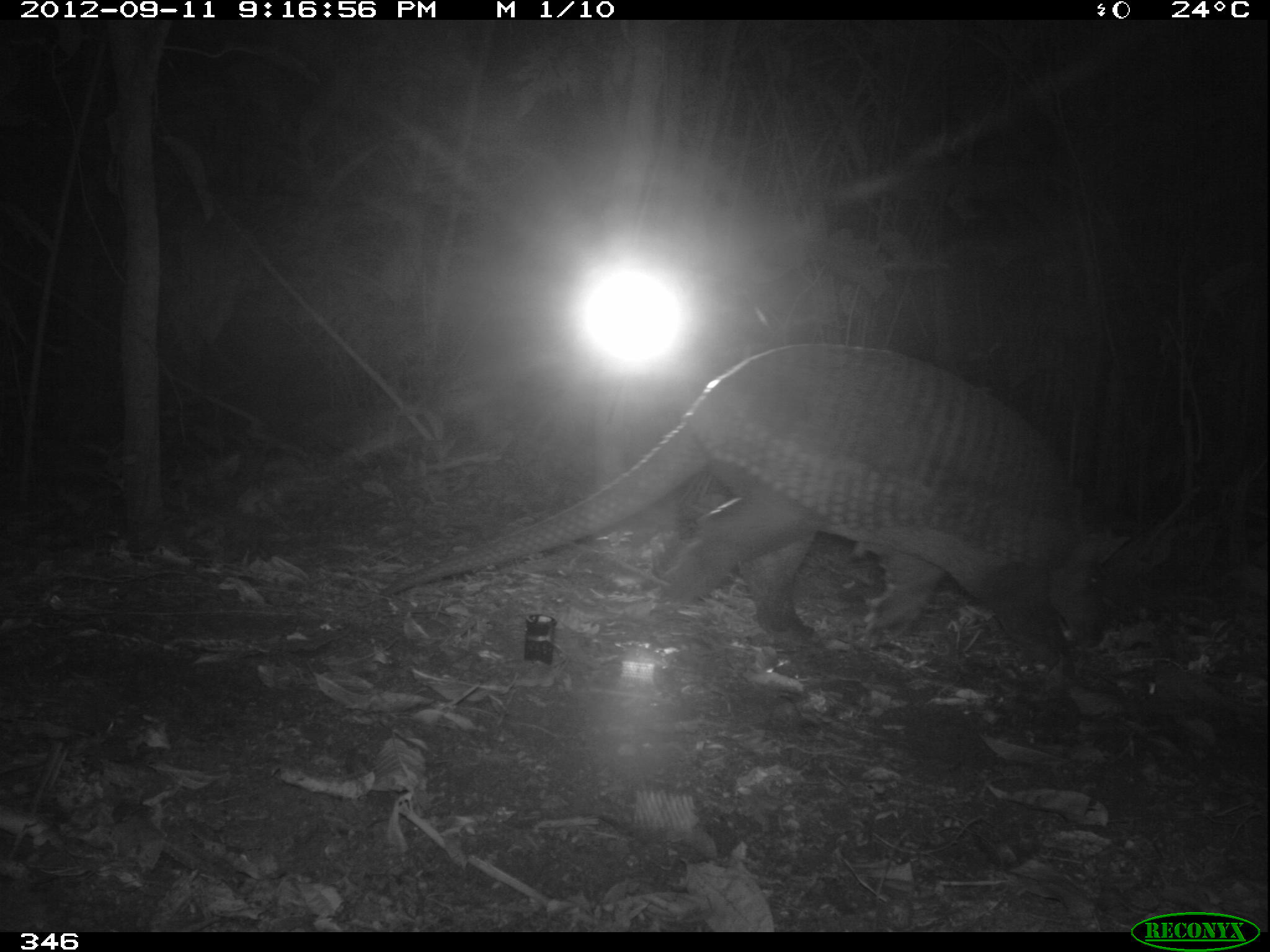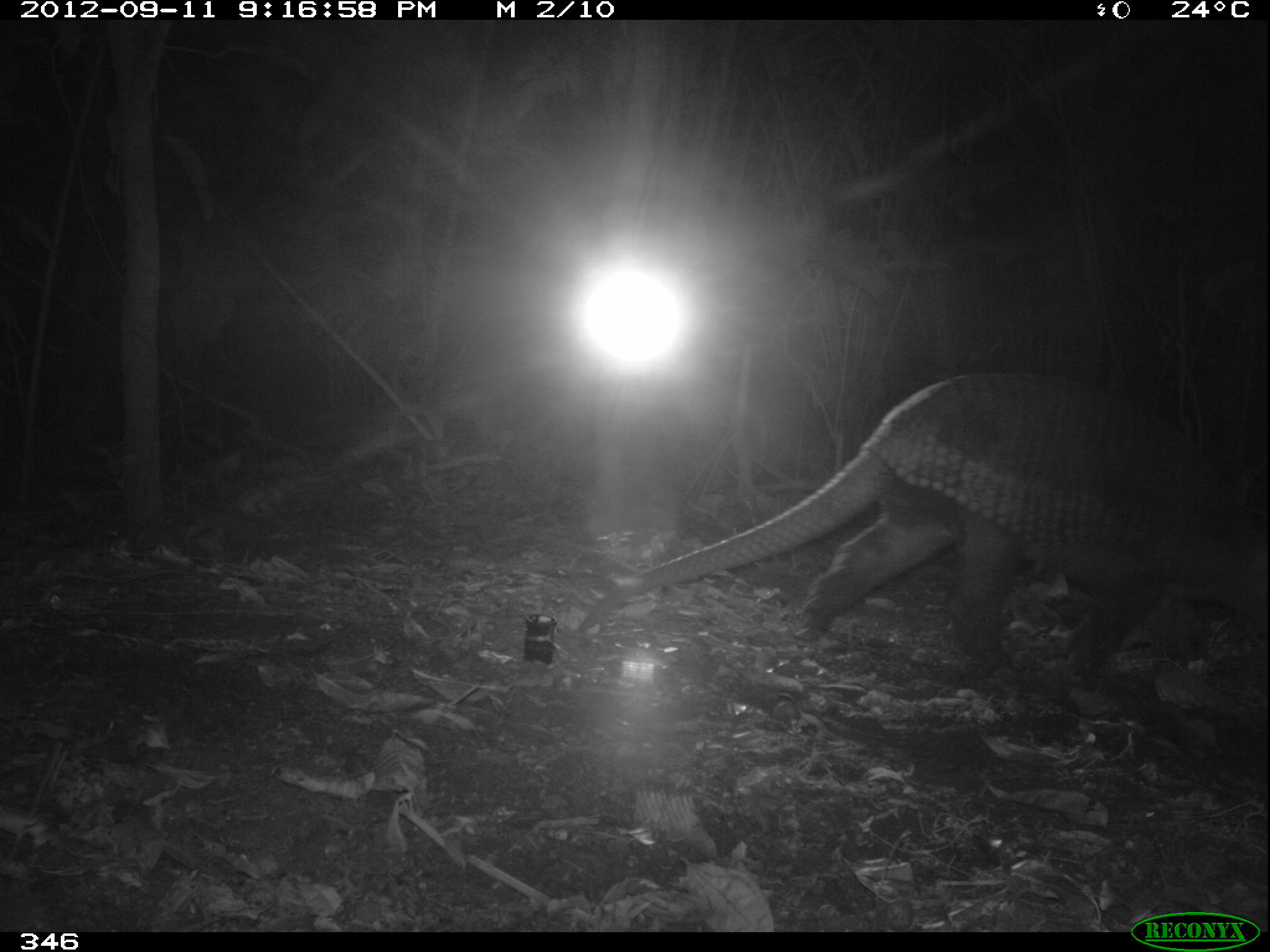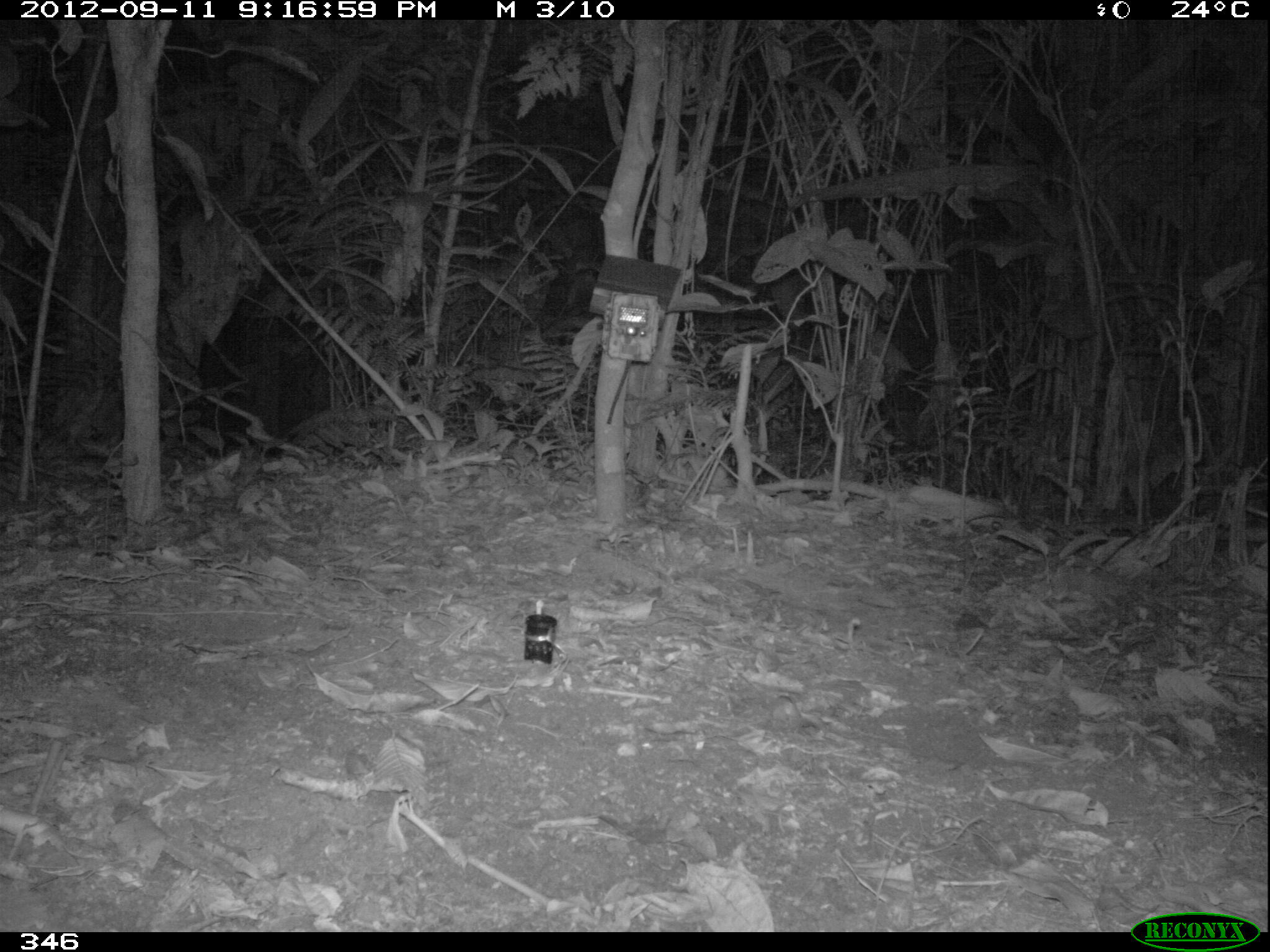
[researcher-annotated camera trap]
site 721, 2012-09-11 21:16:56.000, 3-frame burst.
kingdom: Animalia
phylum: Chordata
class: Mammalia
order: Cingulata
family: Chlamyphoridae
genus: Priodontes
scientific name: Priodontes maximus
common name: giant armadillo